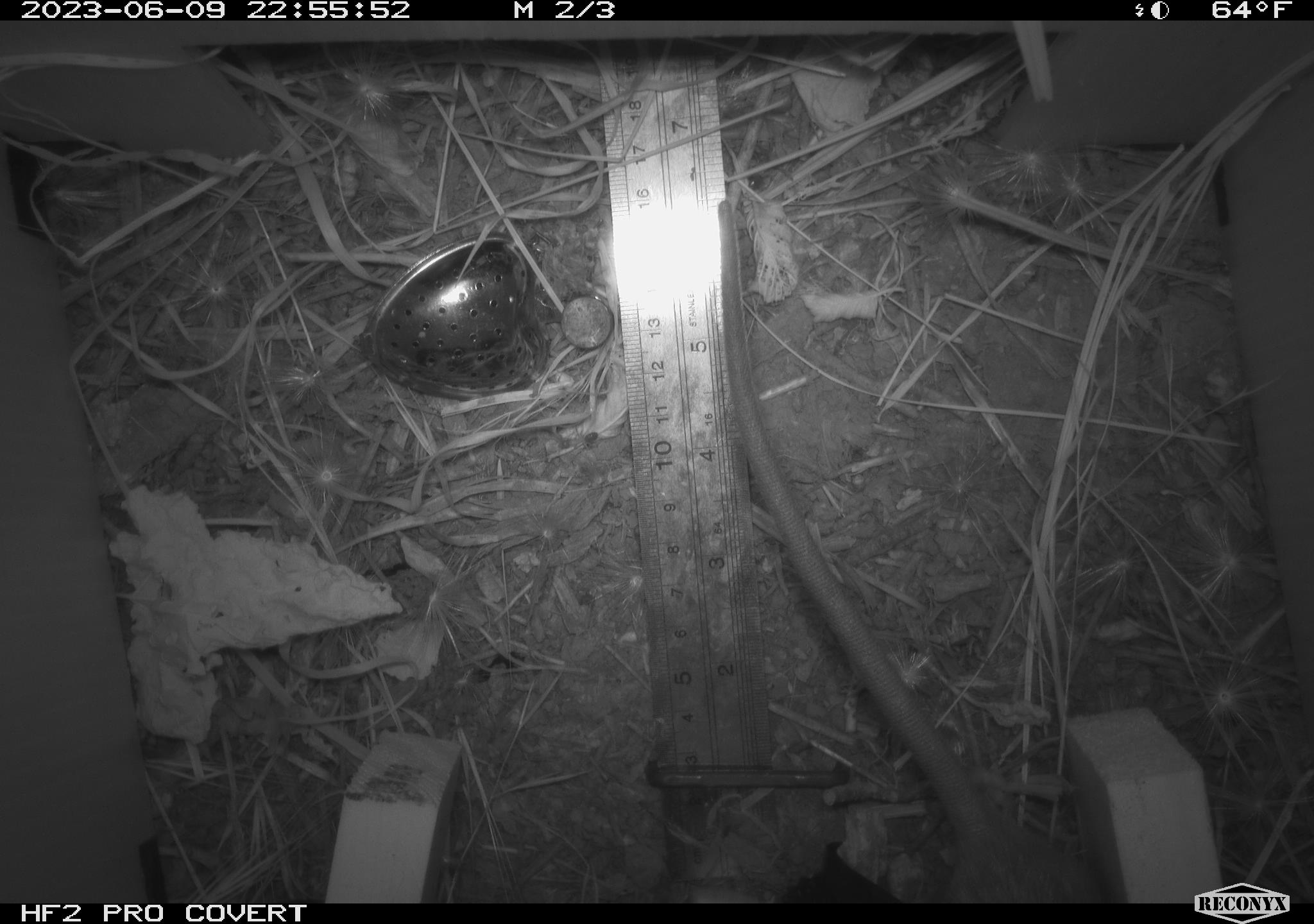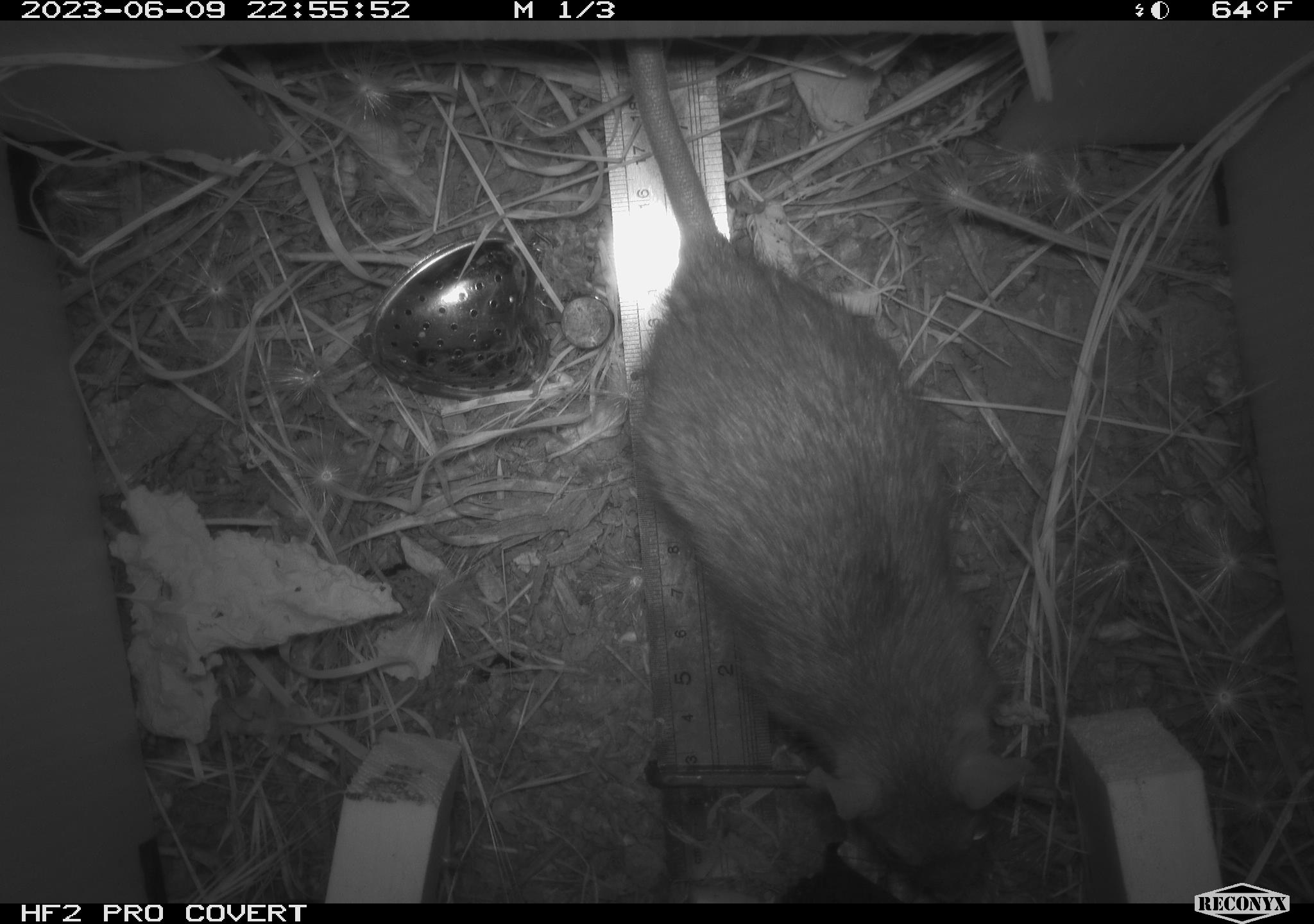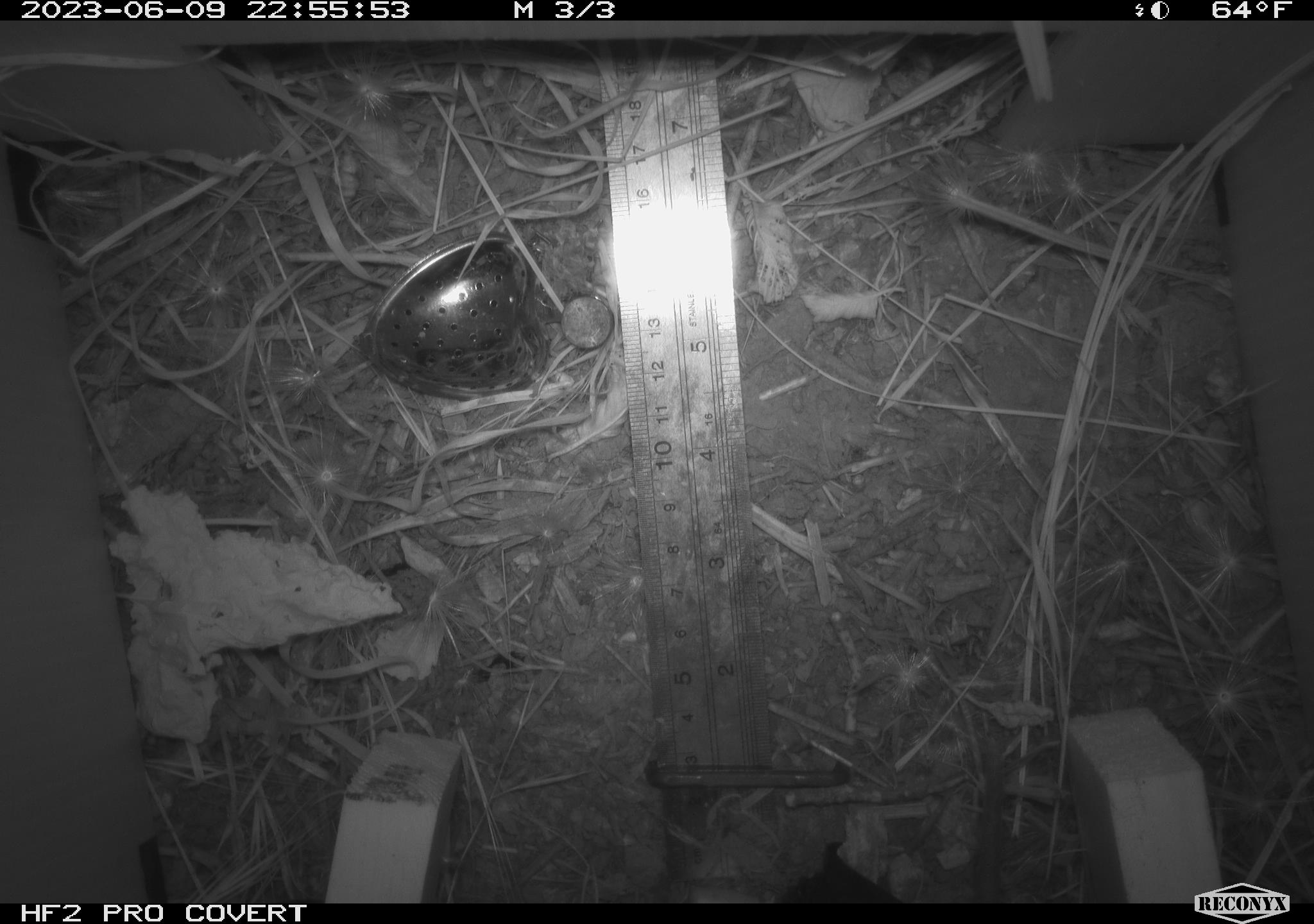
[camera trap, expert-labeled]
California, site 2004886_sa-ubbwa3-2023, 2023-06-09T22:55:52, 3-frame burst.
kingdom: Animalia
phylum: Chordata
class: Mammalia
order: Rodentia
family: Muridae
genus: Rattus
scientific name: Rattus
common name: rat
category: rattus species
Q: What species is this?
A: Rattus species (rat) (Rattus).